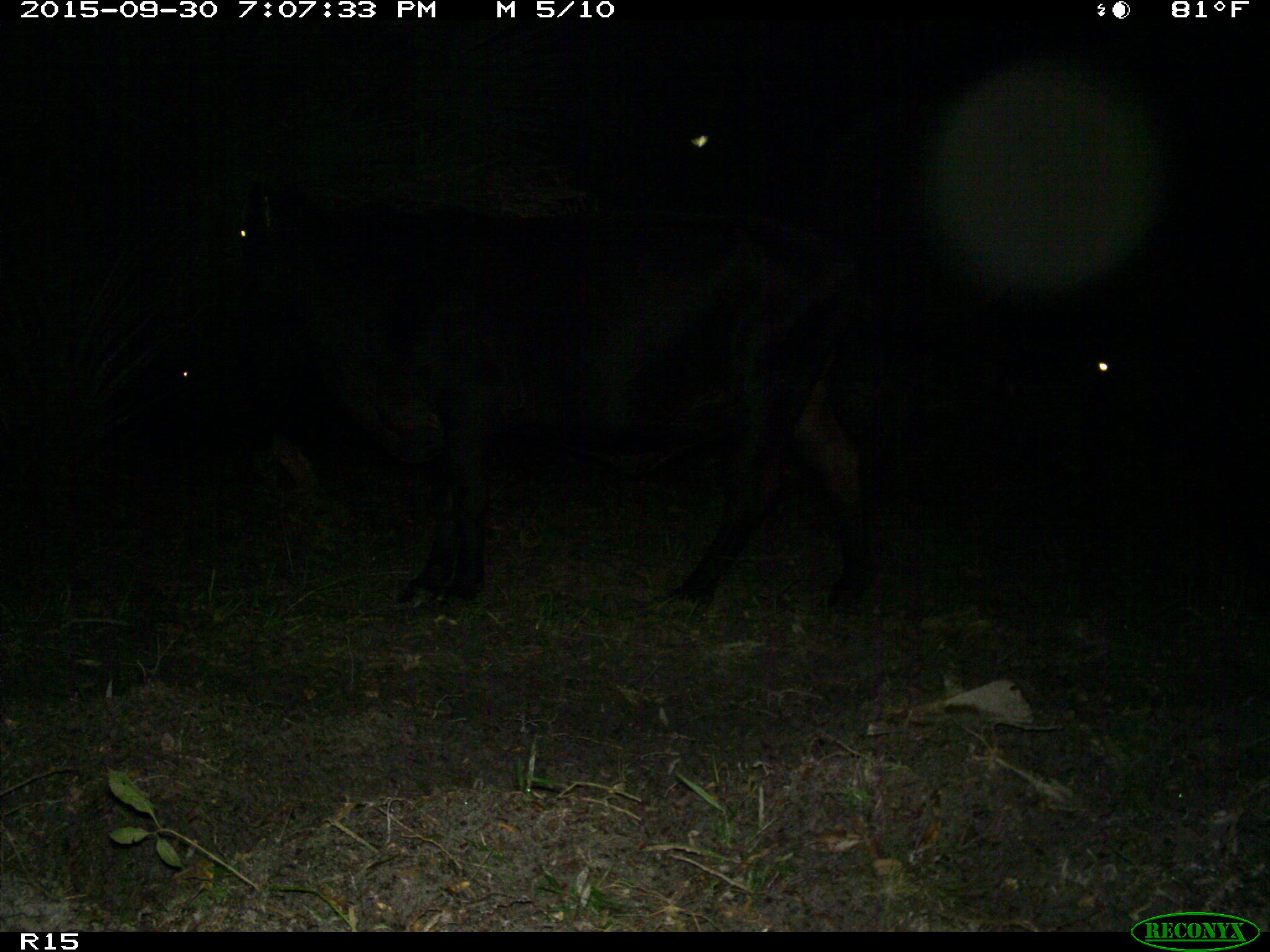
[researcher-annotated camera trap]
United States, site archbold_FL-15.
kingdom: Animalia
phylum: Chordata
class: Mammalia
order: Artiodactyla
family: Bovidae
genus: Bos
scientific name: Bos taurus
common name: domestic cow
Bos taurus (domestic cow).